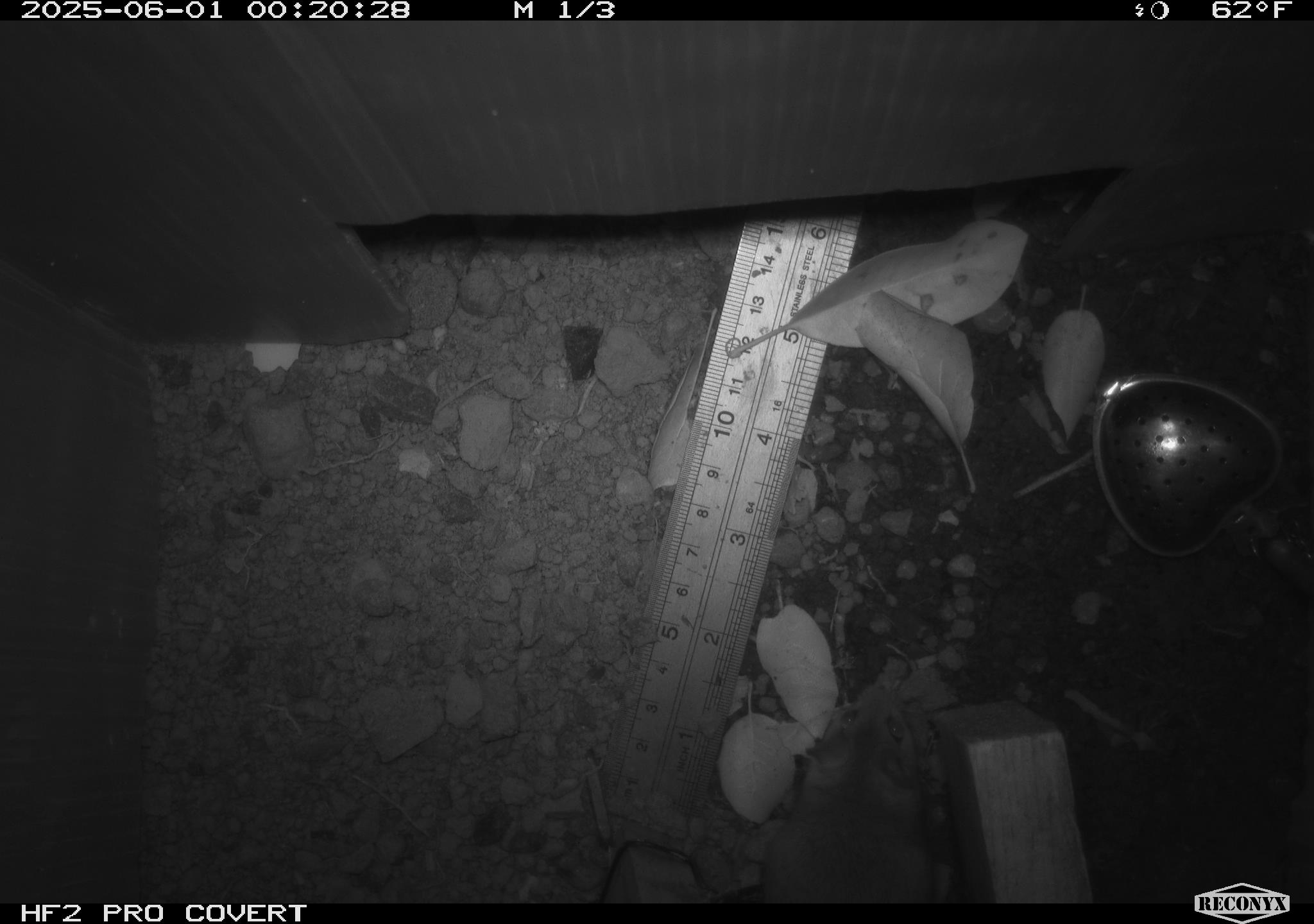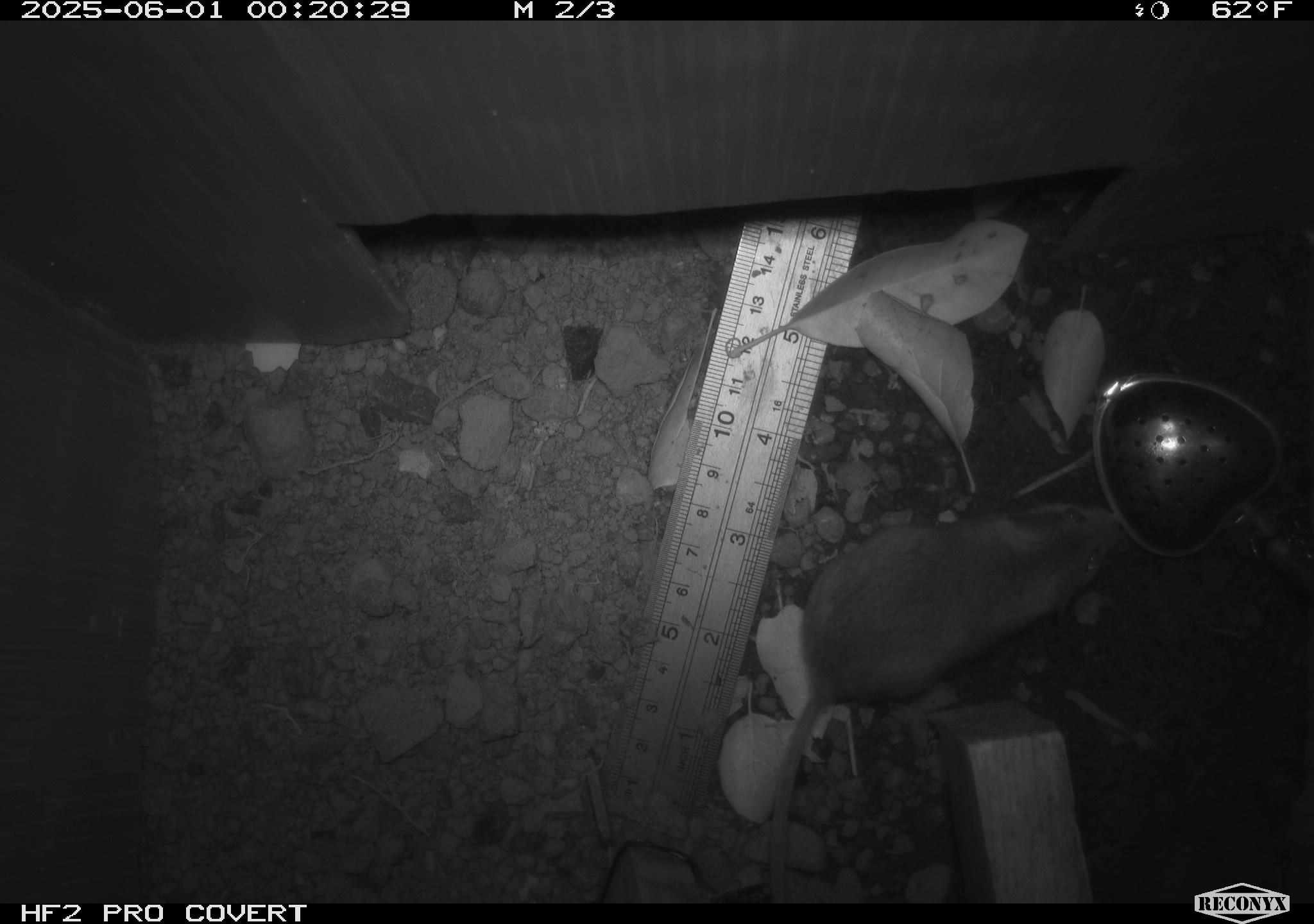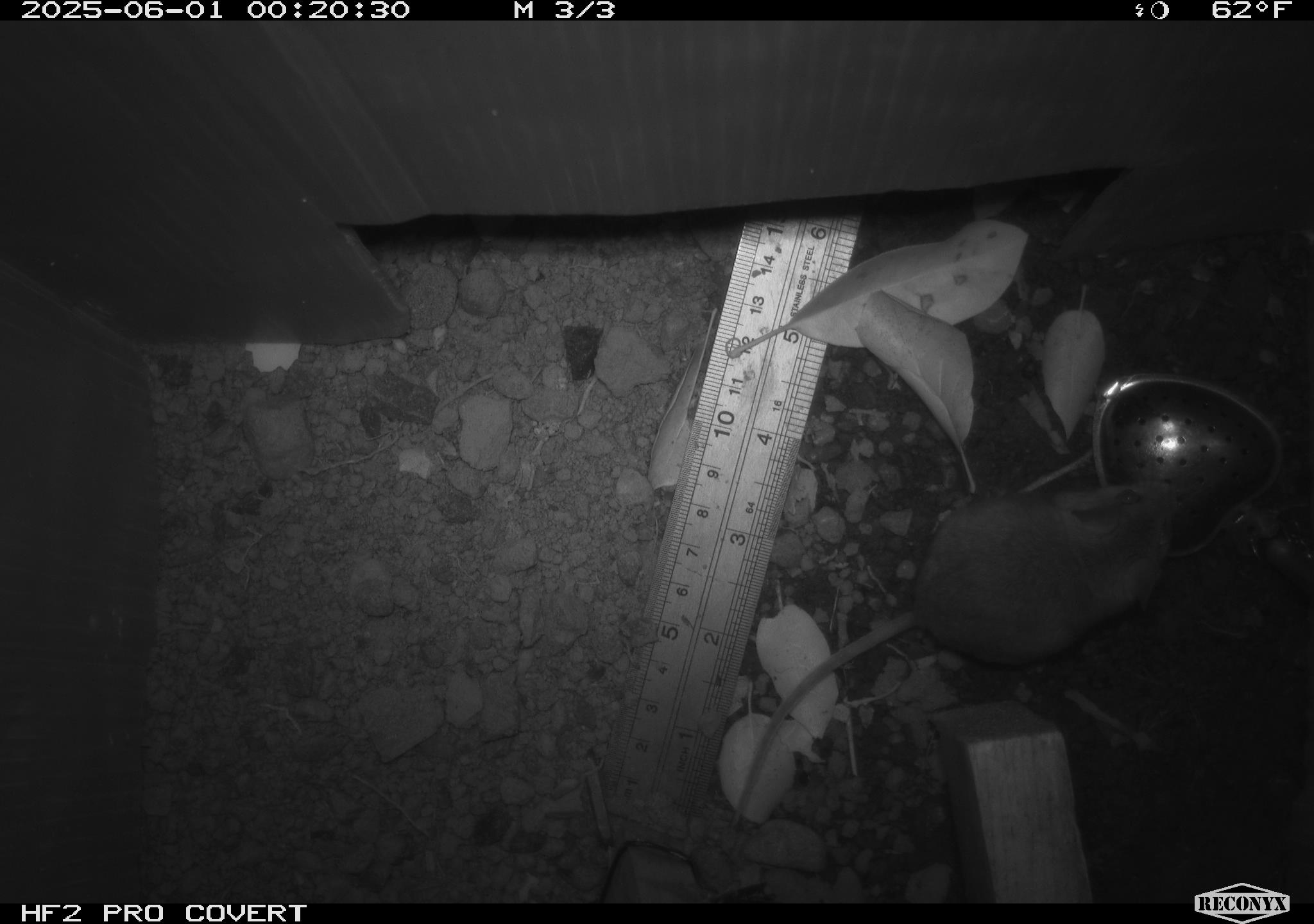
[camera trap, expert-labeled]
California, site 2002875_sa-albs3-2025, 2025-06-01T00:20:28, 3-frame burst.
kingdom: Animalia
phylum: Chordata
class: Mammalia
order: Rodentia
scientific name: Rodentia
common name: mouse species